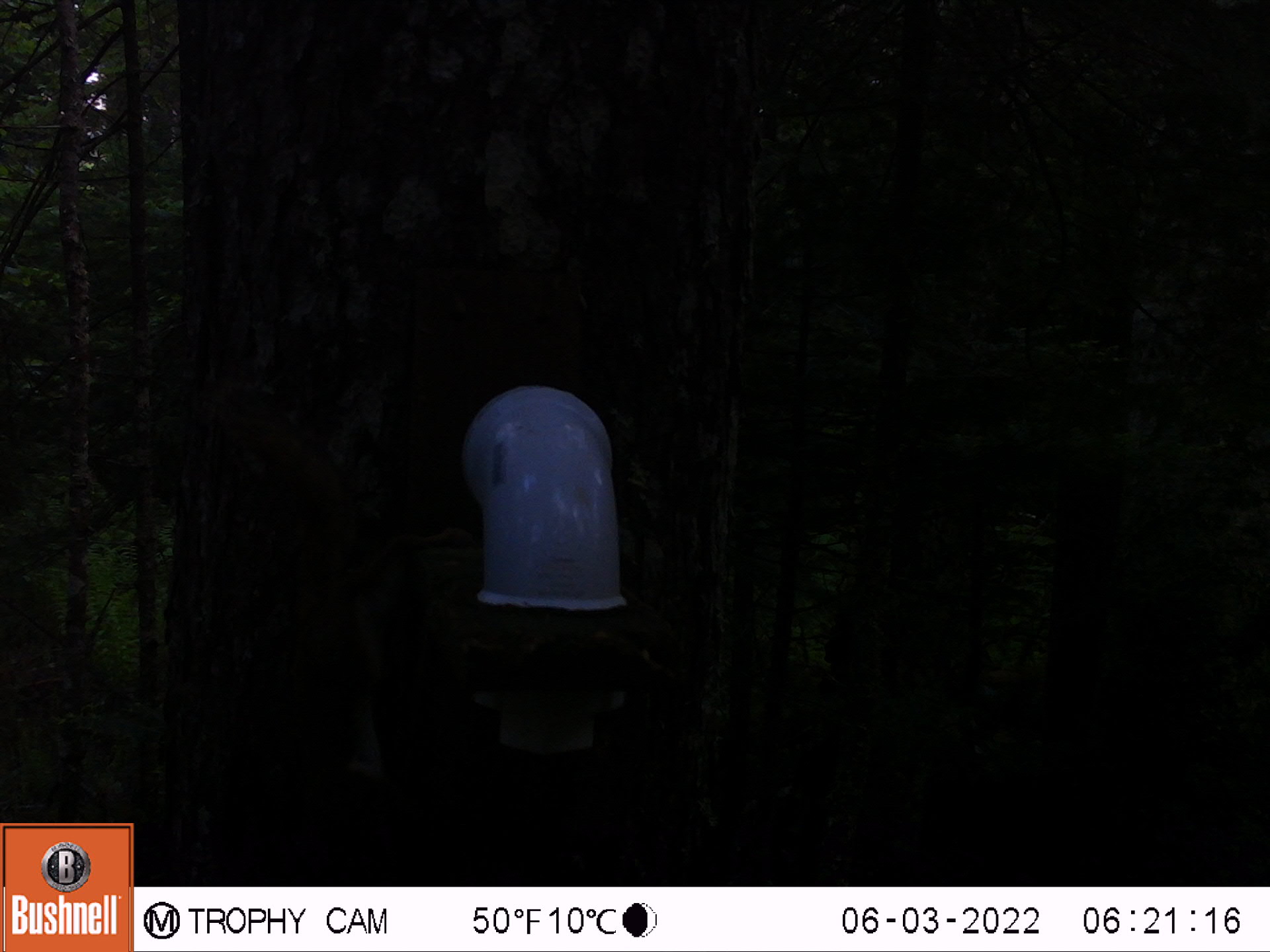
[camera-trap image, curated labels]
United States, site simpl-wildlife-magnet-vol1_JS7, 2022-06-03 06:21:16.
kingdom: Animalia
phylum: Chordata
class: Mammalia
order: Rodentia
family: Sciuridae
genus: Tamiasciurus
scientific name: Tamiasciurus hudsonicus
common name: red squirrel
Red squirrel (Tamiasciurus hudsonicus).